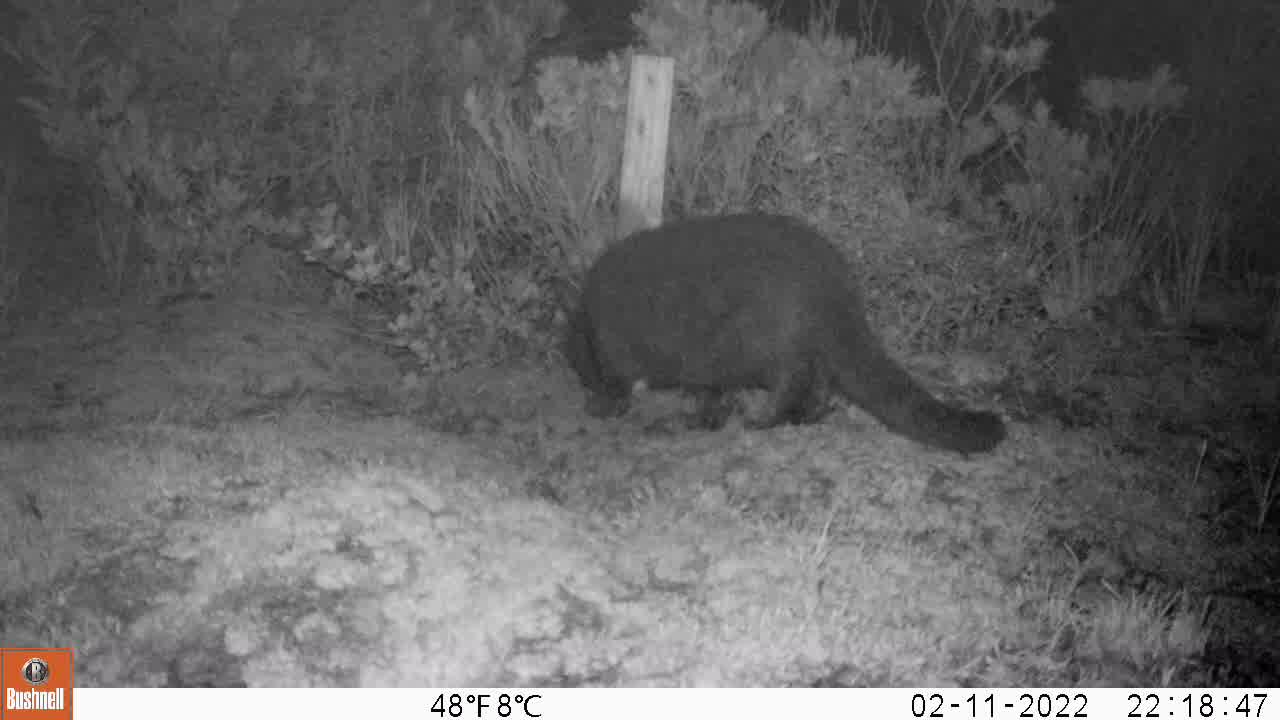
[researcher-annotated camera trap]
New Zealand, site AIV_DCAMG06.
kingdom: Animalia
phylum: Chordata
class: Mammalia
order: Carnivora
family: Felidae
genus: Felis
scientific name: Felis catus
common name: domestic cat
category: cat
Cat (domestic cat) (Felis catus).